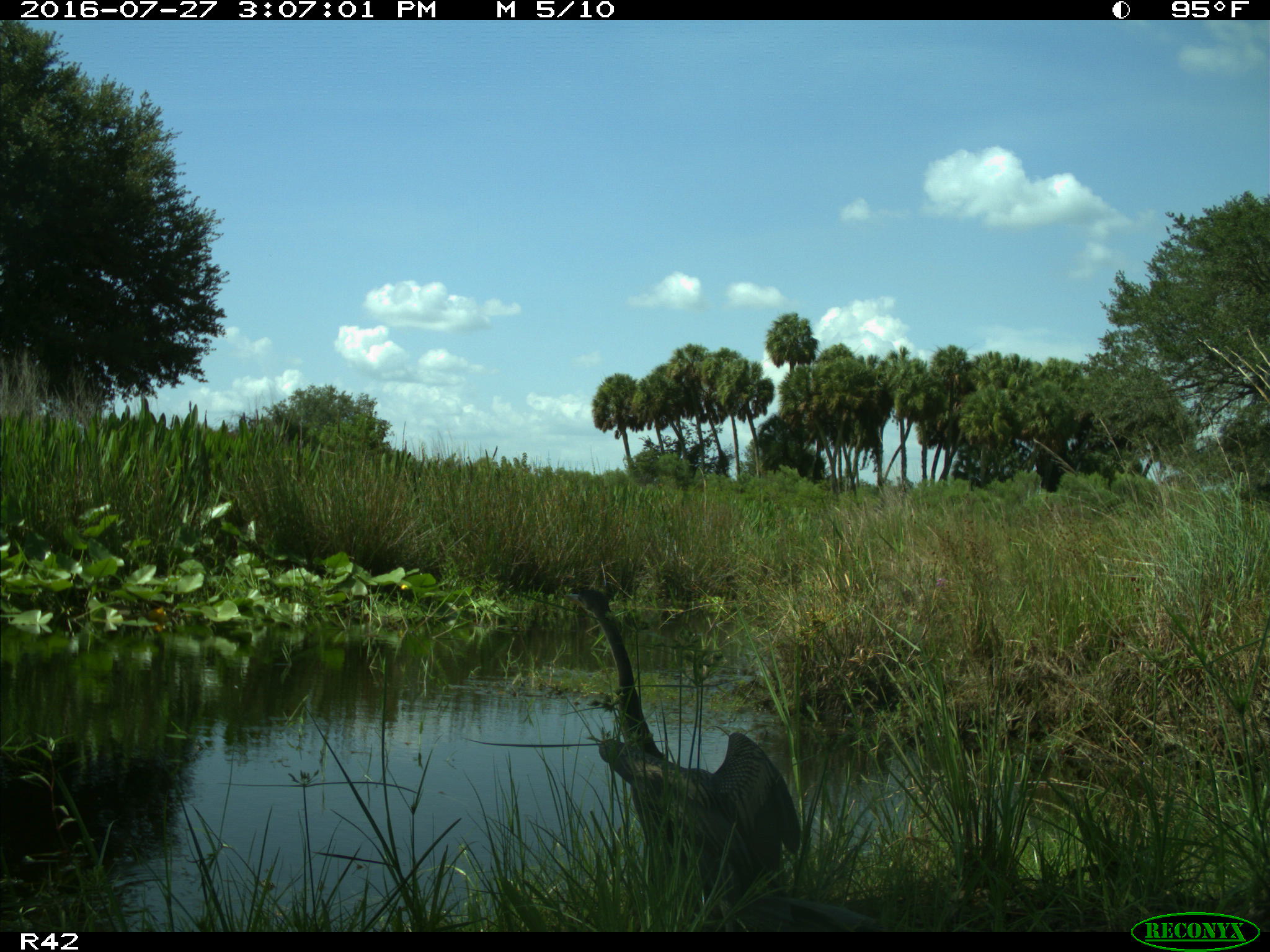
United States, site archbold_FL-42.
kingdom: Animalia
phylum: Chordata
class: Aves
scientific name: Aves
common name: birds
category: unidentified bird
Unidentified bird (birds) (Aves).